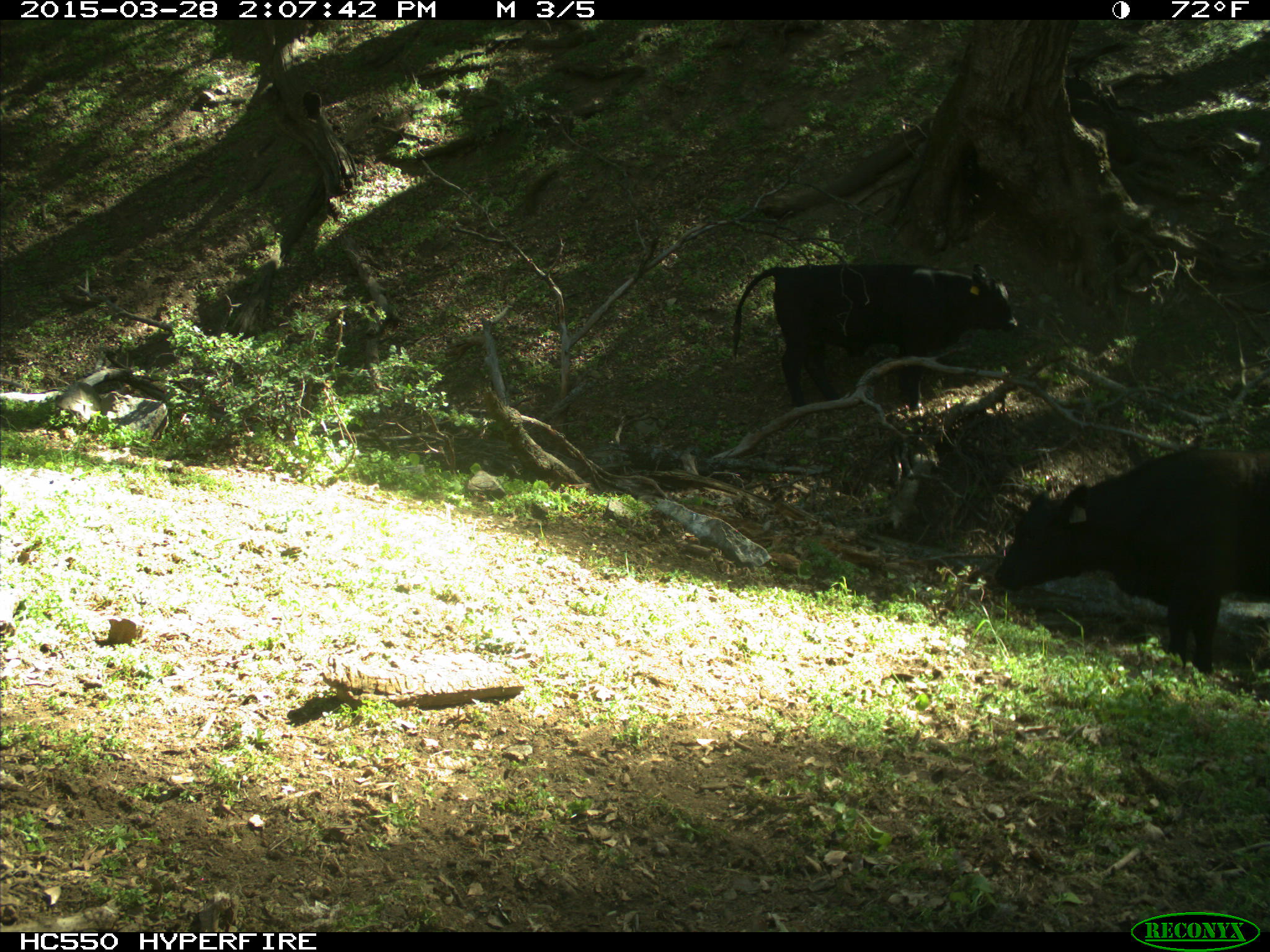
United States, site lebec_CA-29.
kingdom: Animalia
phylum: Chordata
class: Mammalia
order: Artiodactyla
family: Bovidae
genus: Bos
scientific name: Bos taurus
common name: domestic cow